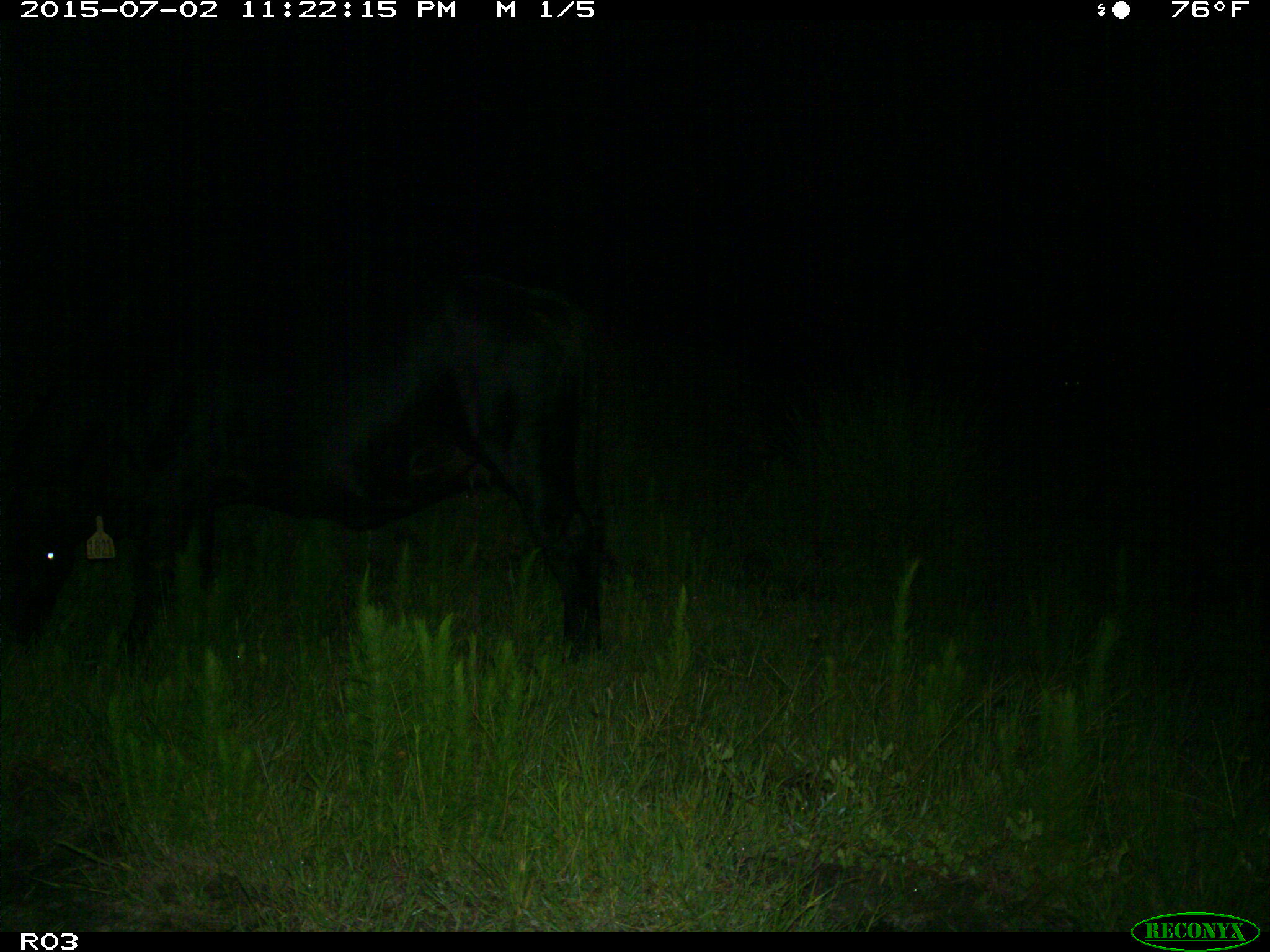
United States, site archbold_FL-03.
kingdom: Animalia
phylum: Chordata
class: Mammalia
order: Artiodactyla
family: Bovidae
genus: Bos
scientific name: Bos taurus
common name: domestic cow